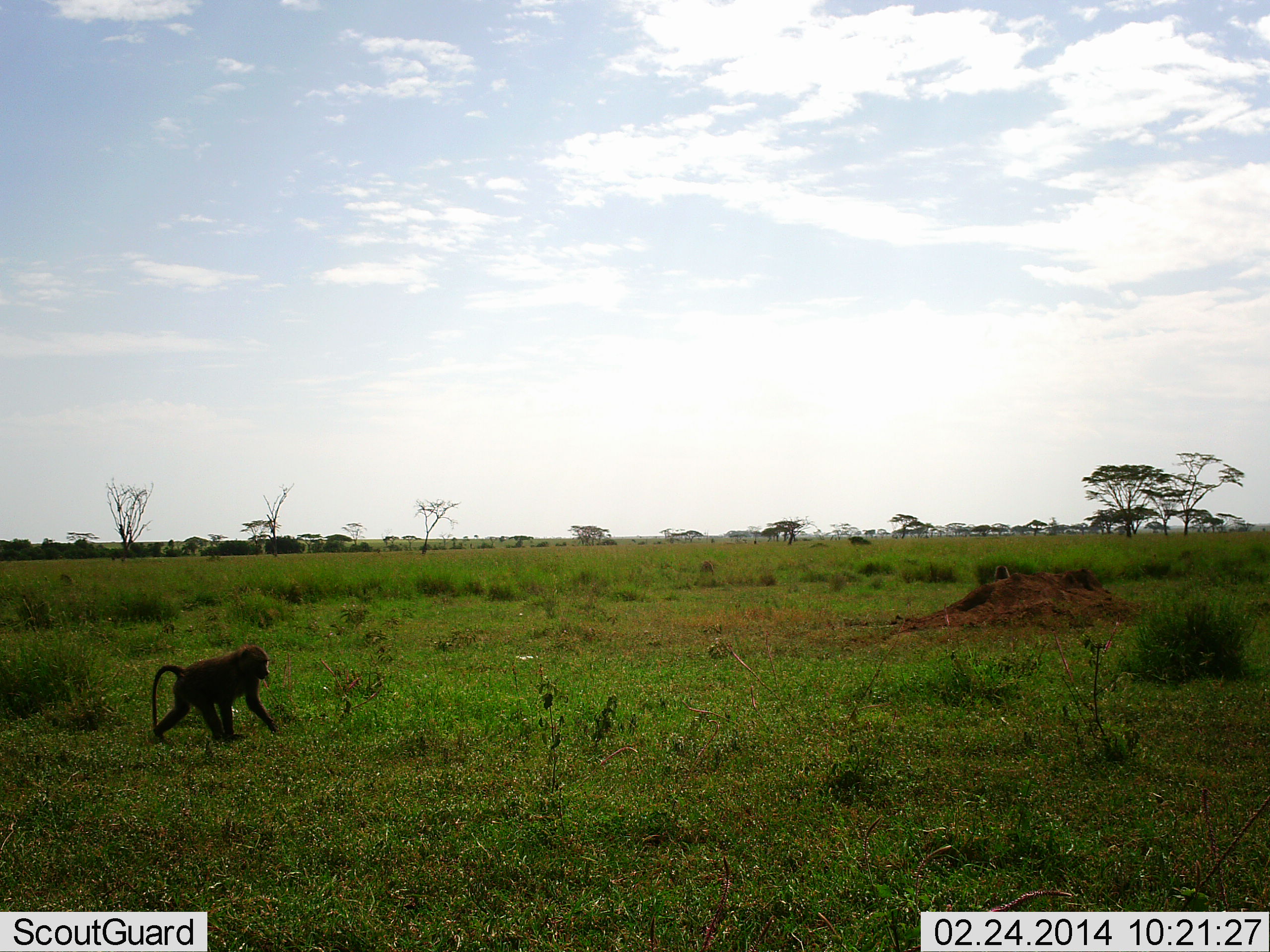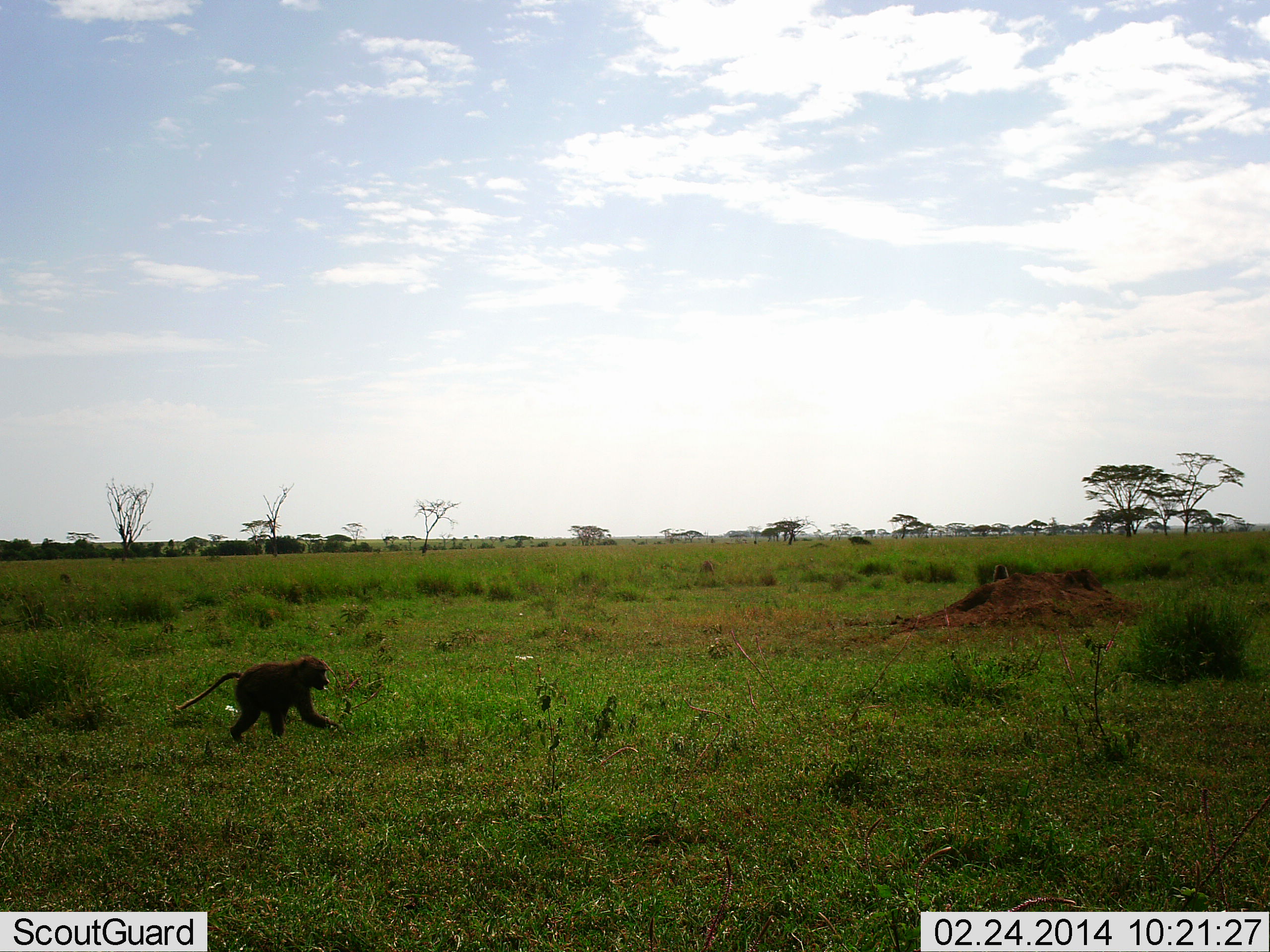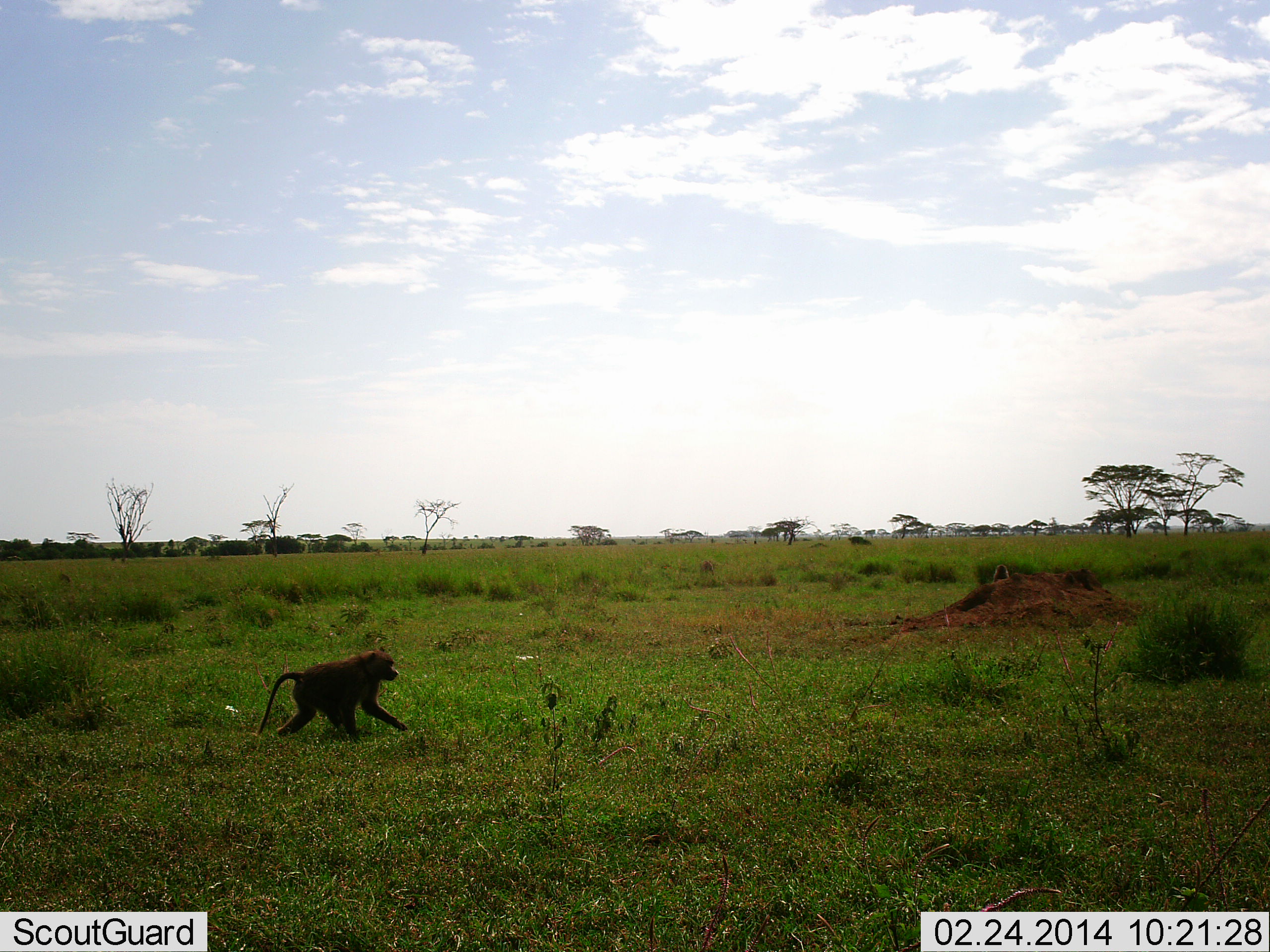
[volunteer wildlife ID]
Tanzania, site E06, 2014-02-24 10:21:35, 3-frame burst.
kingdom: Animalia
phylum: Chordata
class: Mammalia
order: Primates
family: Cercopithecidae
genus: Papio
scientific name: Papio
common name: baboon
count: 1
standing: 5%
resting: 0%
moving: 98%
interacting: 0%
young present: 11%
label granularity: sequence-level